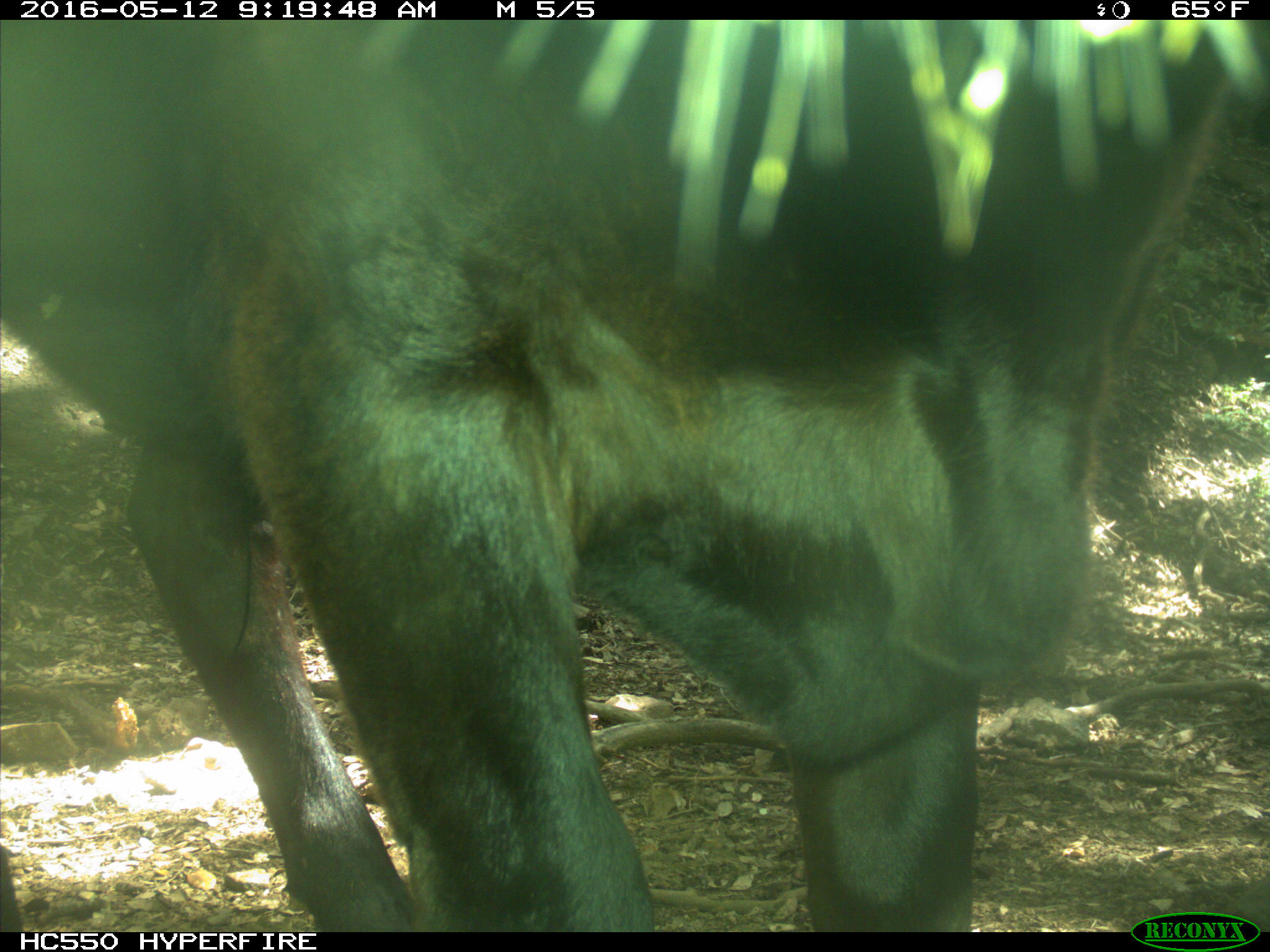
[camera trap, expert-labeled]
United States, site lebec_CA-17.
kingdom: Animalia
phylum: Chordata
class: Mammalia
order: Artiodactyla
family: Bovidae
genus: Bos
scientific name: Bos taurus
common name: domestic cow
Bos taurus (domestic cow).